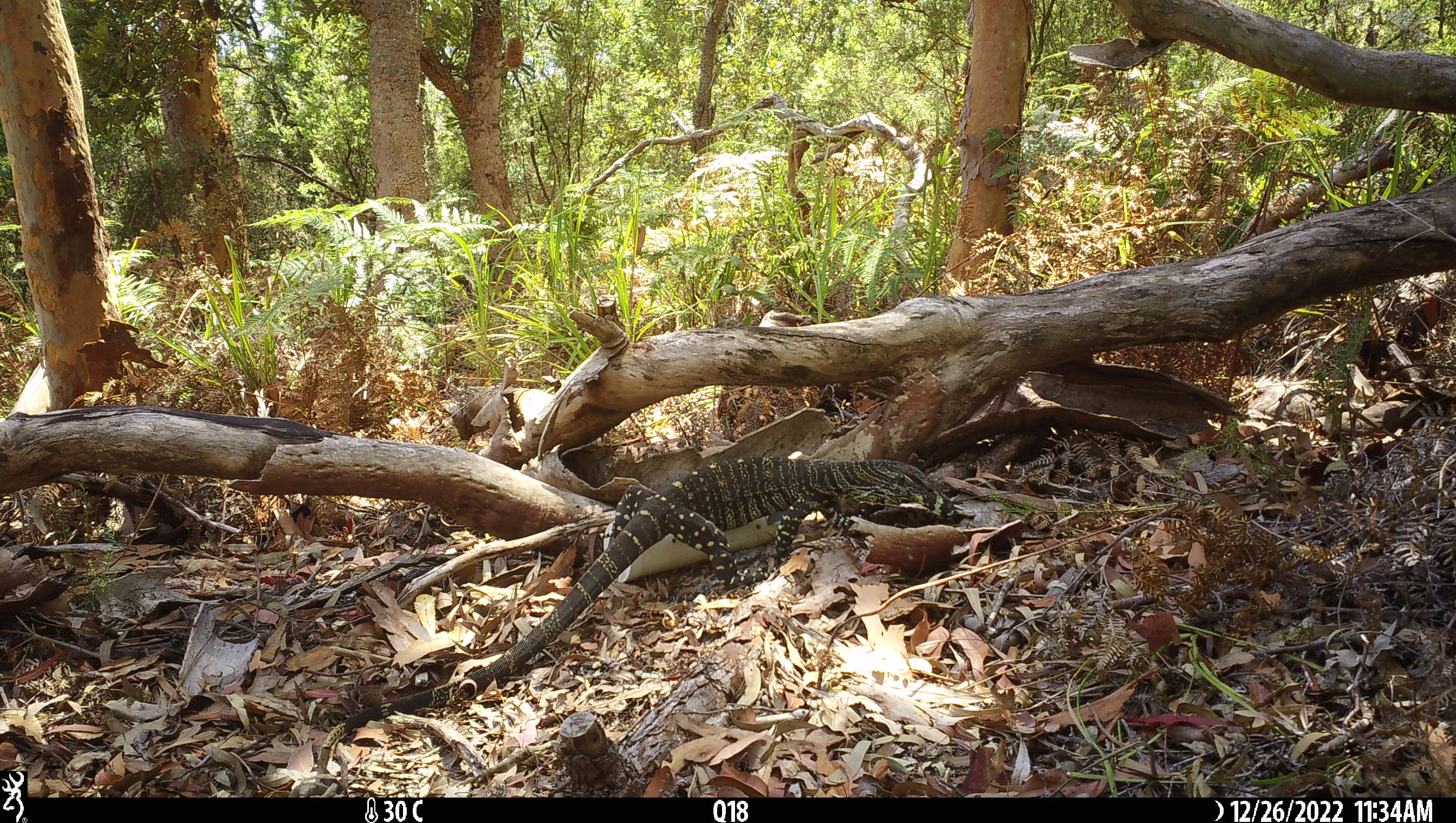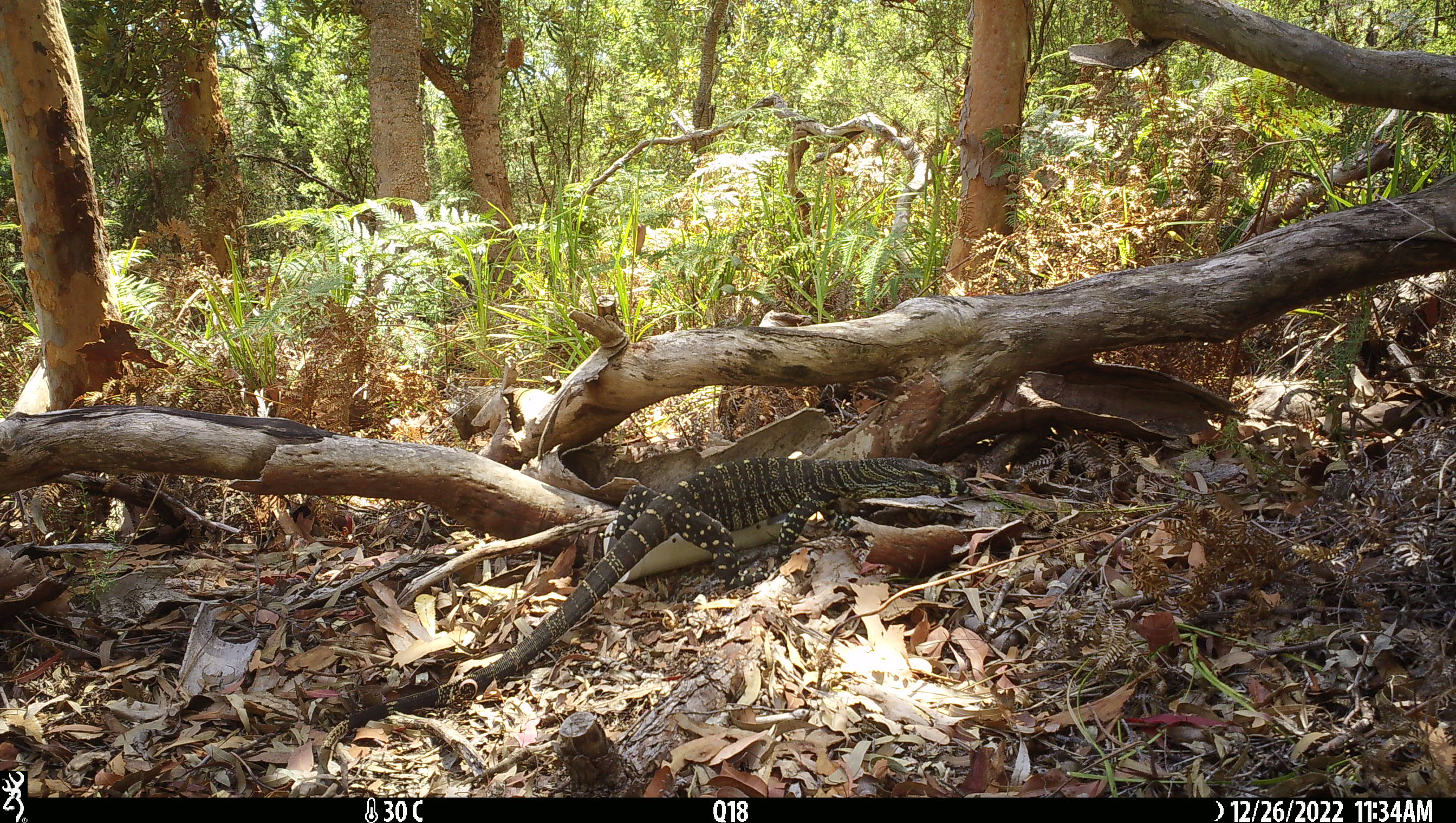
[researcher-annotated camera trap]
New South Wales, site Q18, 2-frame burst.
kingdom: Animalia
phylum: Chordata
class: Reptilia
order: Squamata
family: Varanidae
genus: Varanus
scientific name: Varanus varius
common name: lace monitor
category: goanna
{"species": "goanna (lace monitor) (Varanus varius)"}